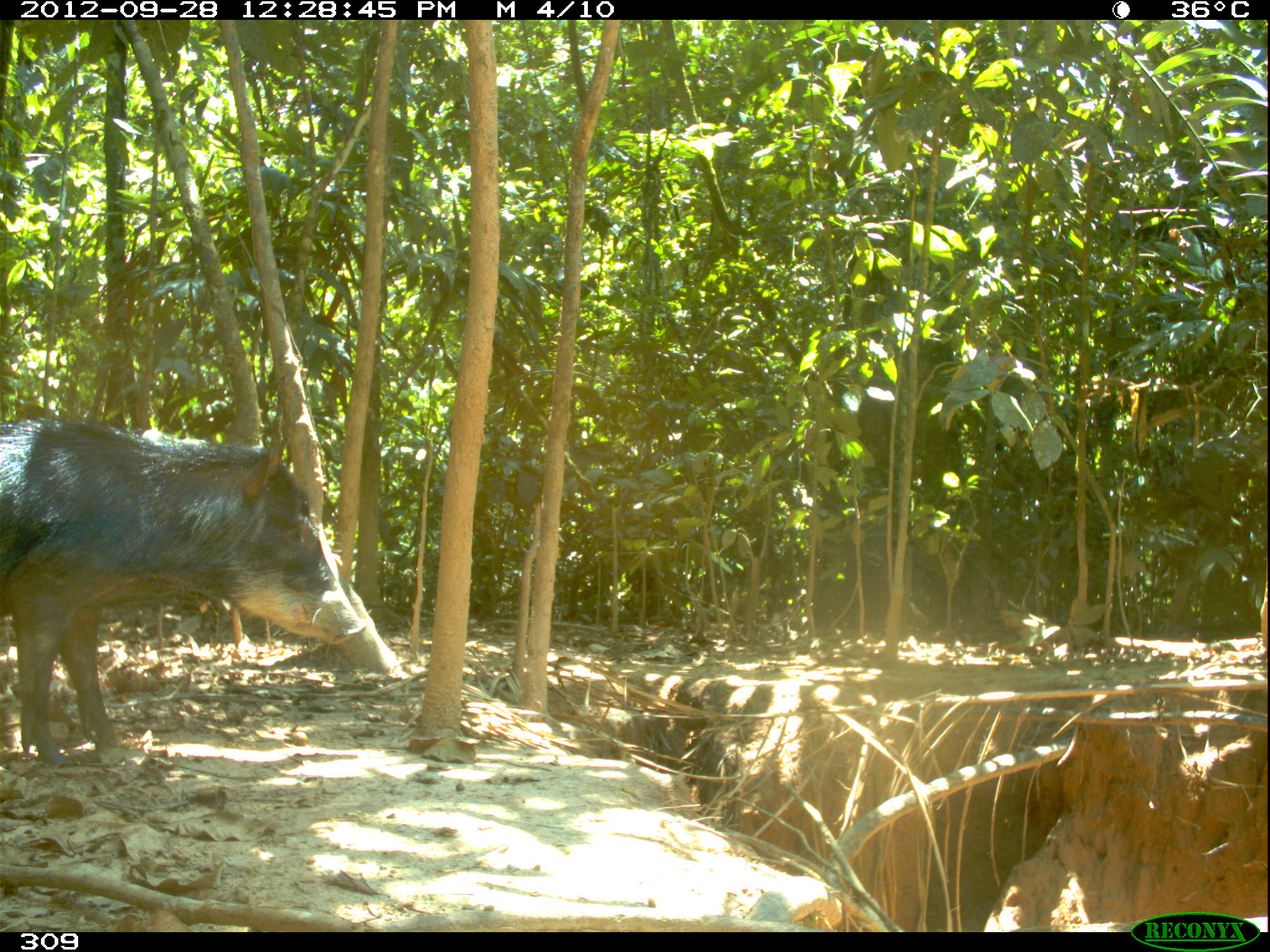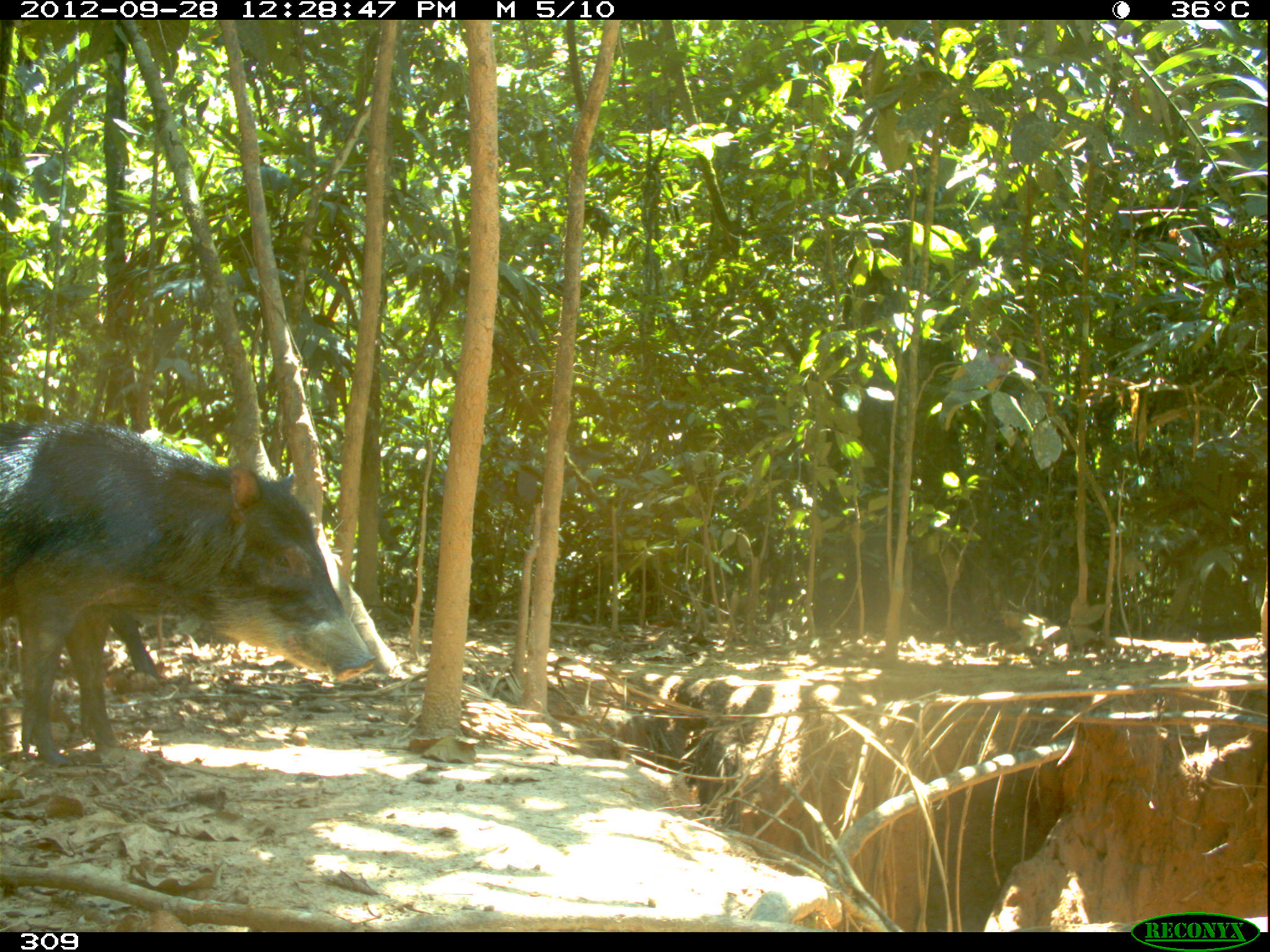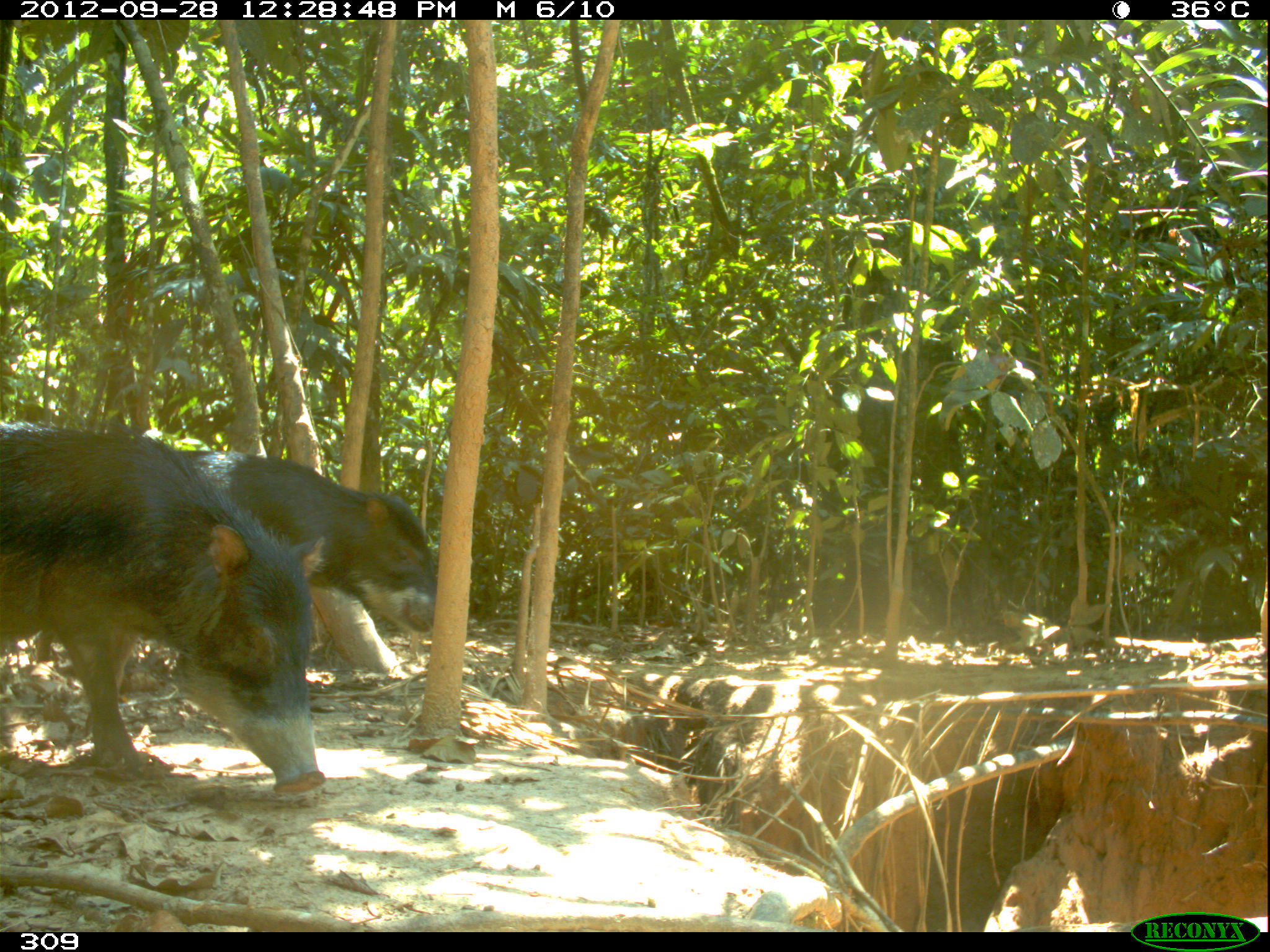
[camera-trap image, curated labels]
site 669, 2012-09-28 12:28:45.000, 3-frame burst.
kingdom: Animalia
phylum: Chordata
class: Mammalia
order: Artiodactyla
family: Tayassuidae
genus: Tayassu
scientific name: Tayassu pecari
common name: white-lipped peccary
Tayassu pecari (white-lipped peccary).